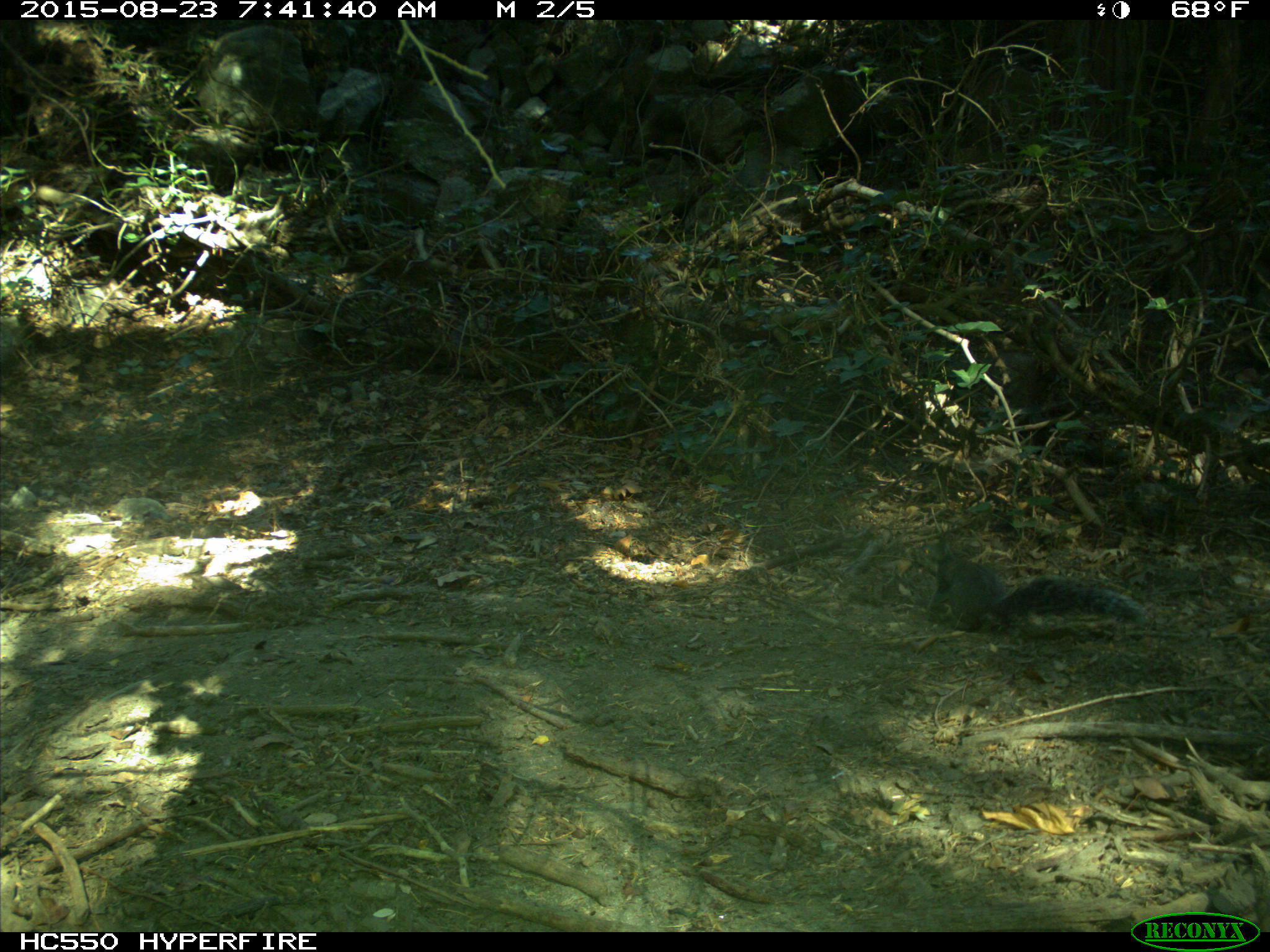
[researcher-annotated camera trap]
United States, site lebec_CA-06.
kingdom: Animalia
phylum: Chordata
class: Mammalia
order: Rodentia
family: Sciuridae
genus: Sciurus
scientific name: Sciurus carolinensis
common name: eastern gray squirrel